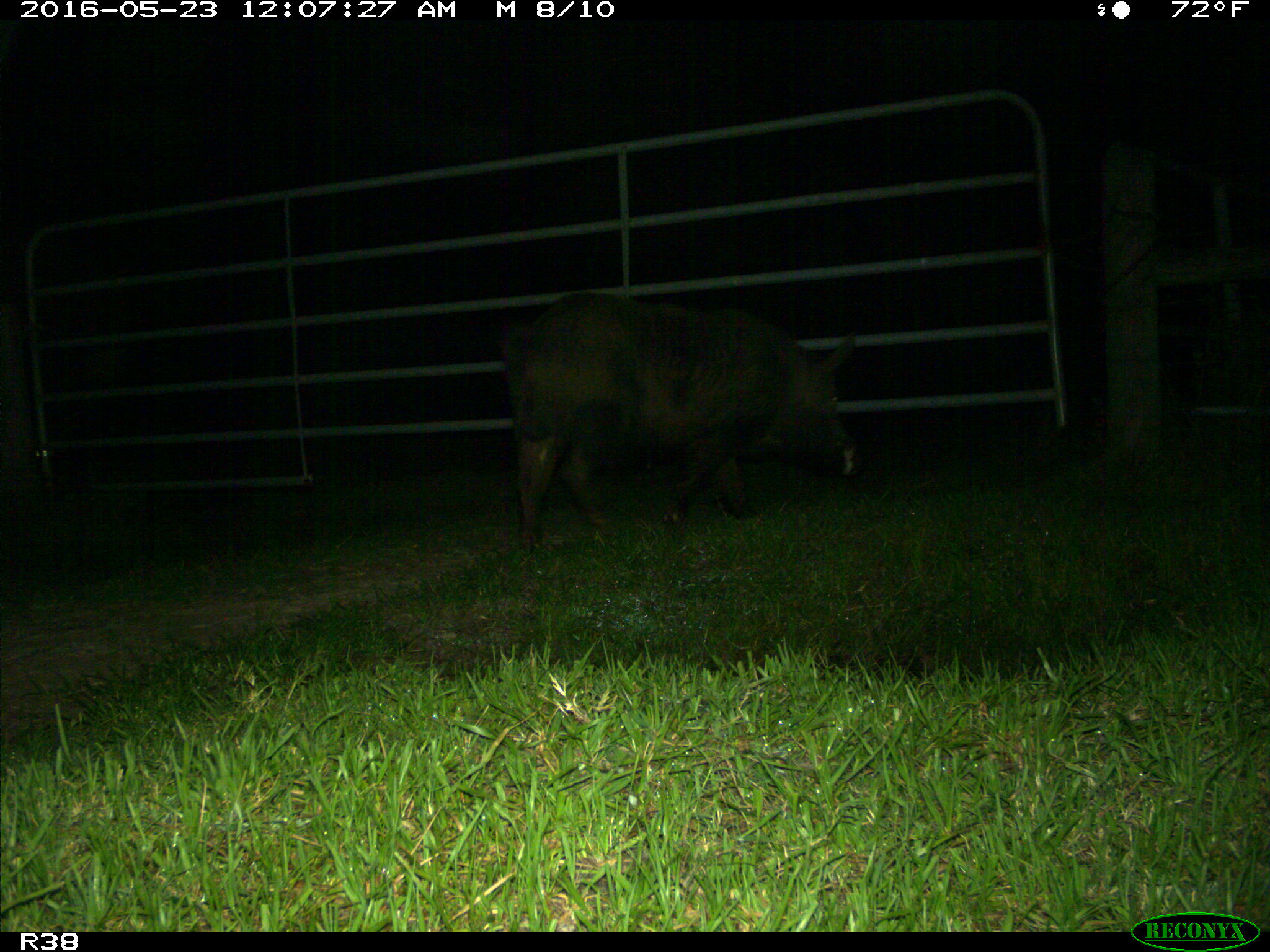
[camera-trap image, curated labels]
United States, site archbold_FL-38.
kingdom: Animalia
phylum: Chordata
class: Mammalia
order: Artiodactyla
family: Suidae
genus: Sus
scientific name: Sus scrofa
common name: wild boar